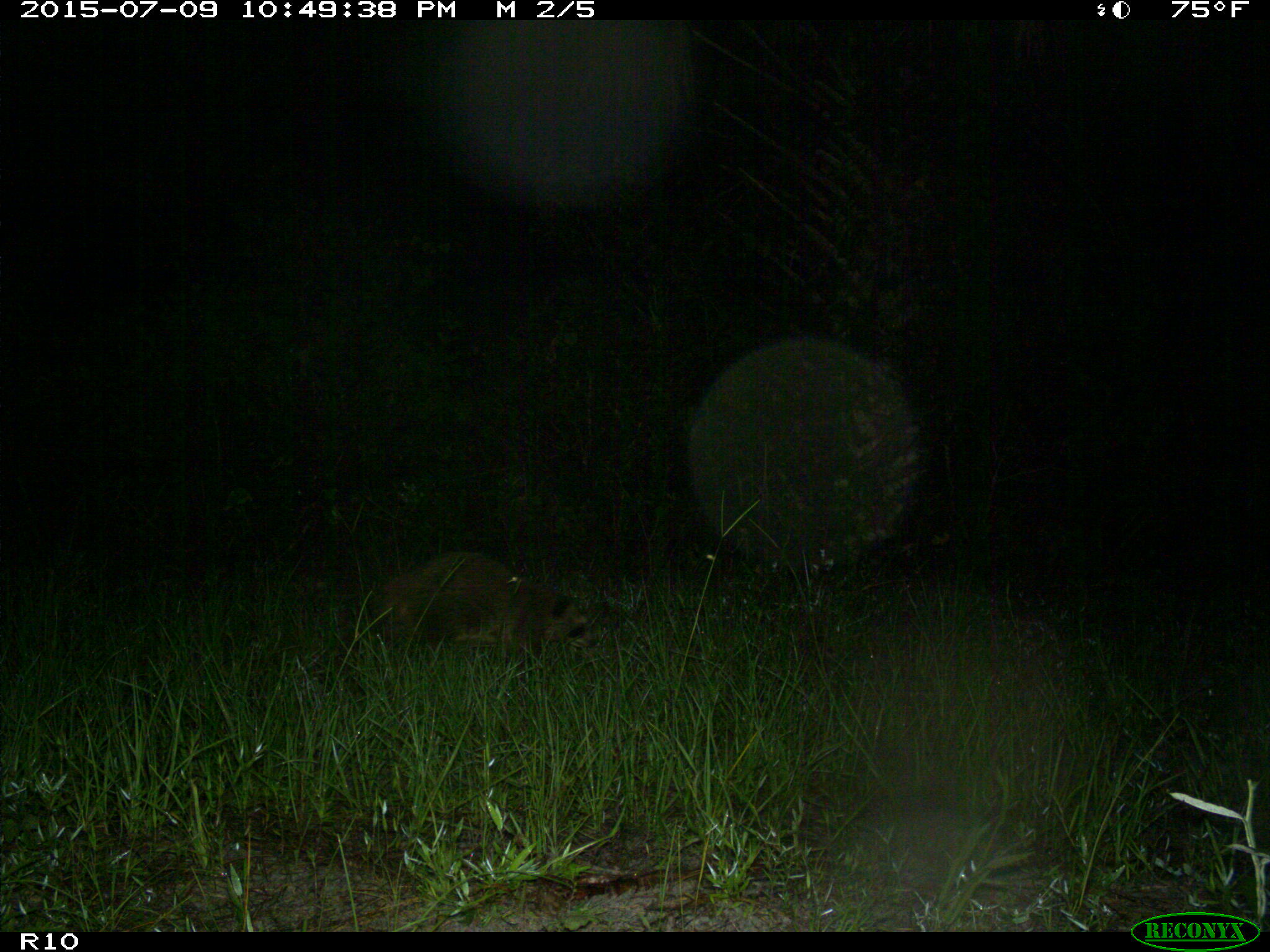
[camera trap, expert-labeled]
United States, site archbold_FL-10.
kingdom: Animalia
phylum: Chordata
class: Mammalia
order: Carnivora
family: Procyonidae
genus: Procyon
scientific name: Procyon lotor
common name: common raccoon